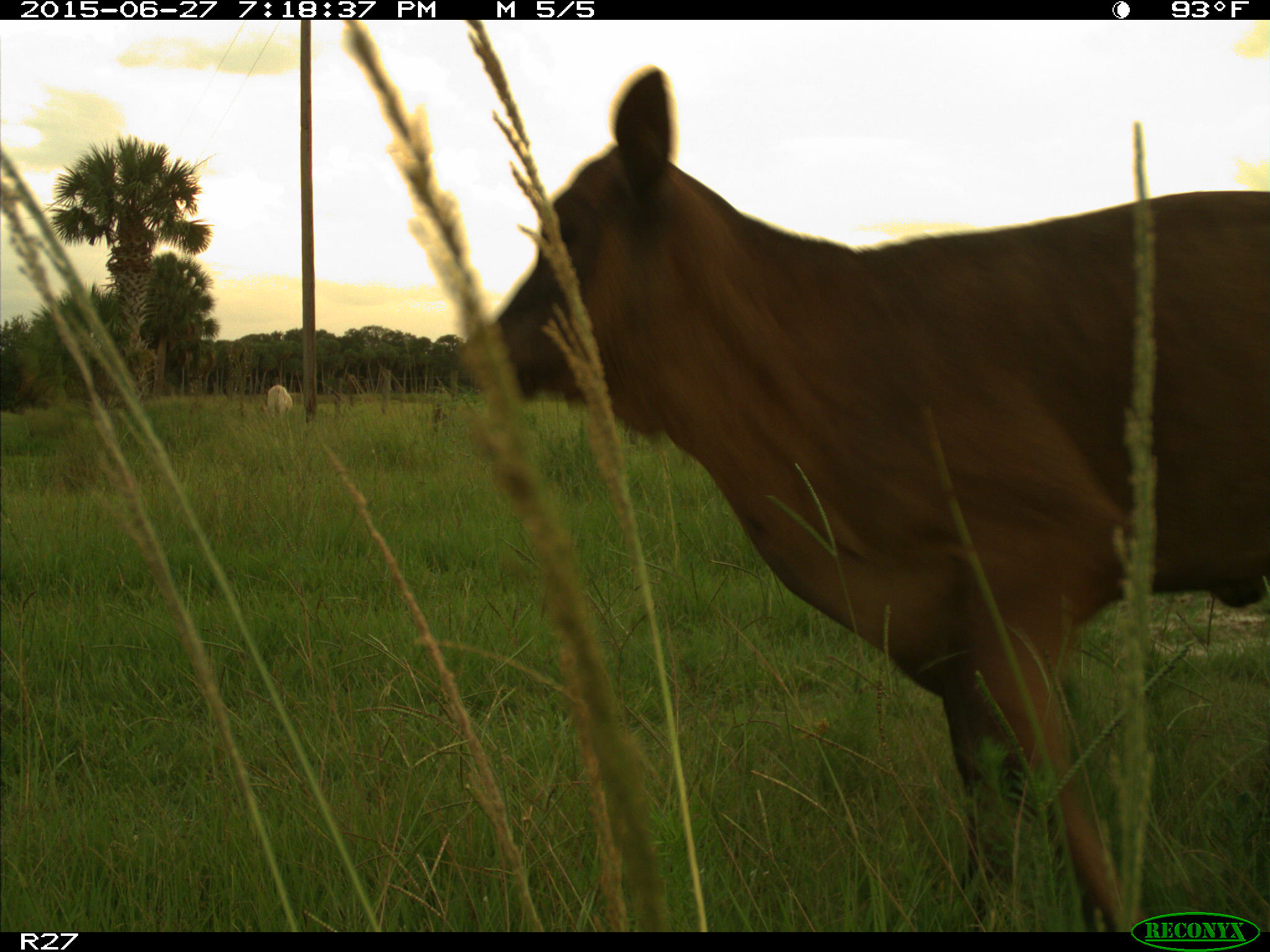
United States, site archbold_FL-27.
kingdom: Animalia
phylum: Chordata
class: Mammalia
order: Artiodactyla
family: Bovidae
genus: Bos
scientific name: Bos taurus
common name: domestic cow